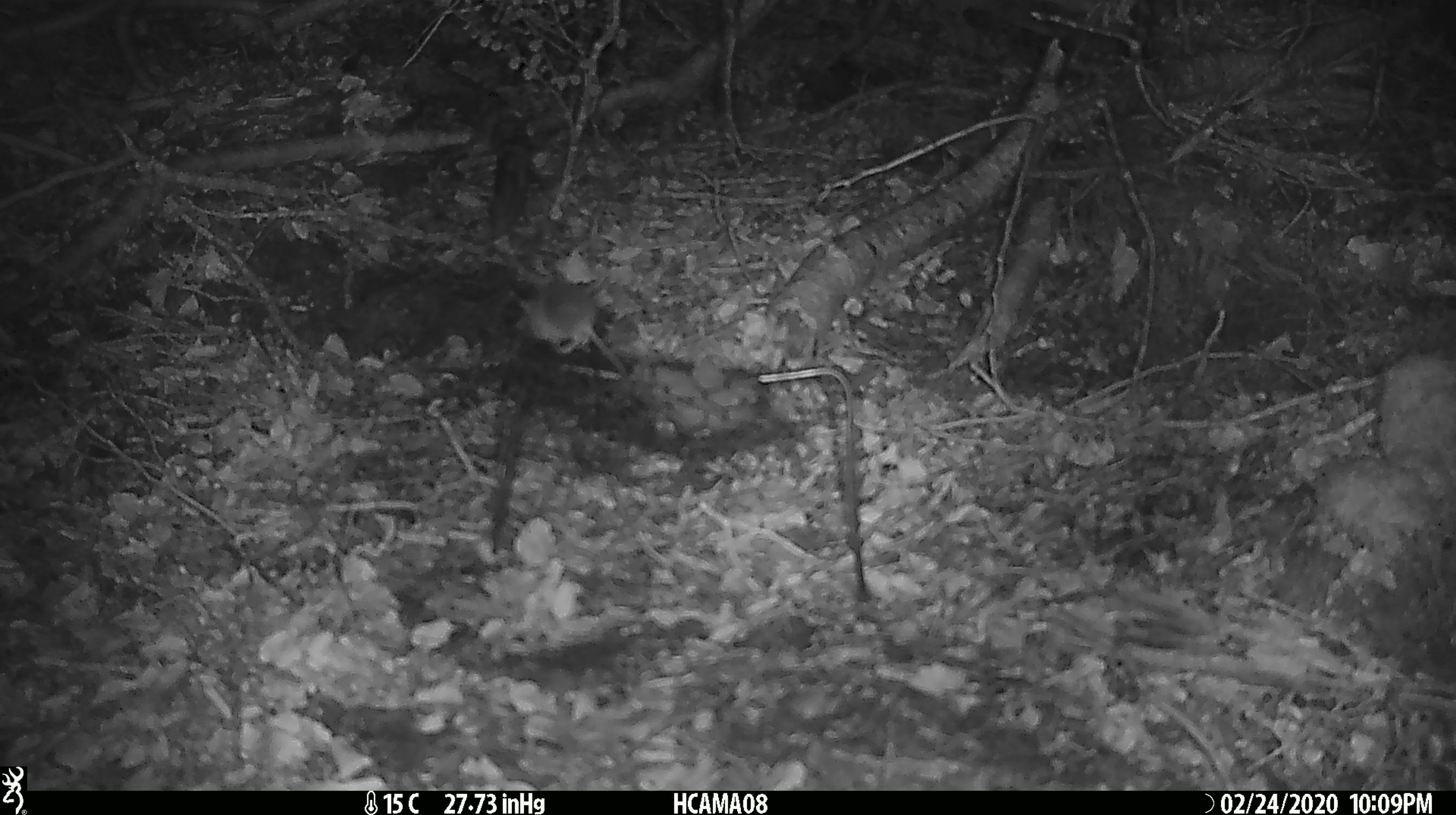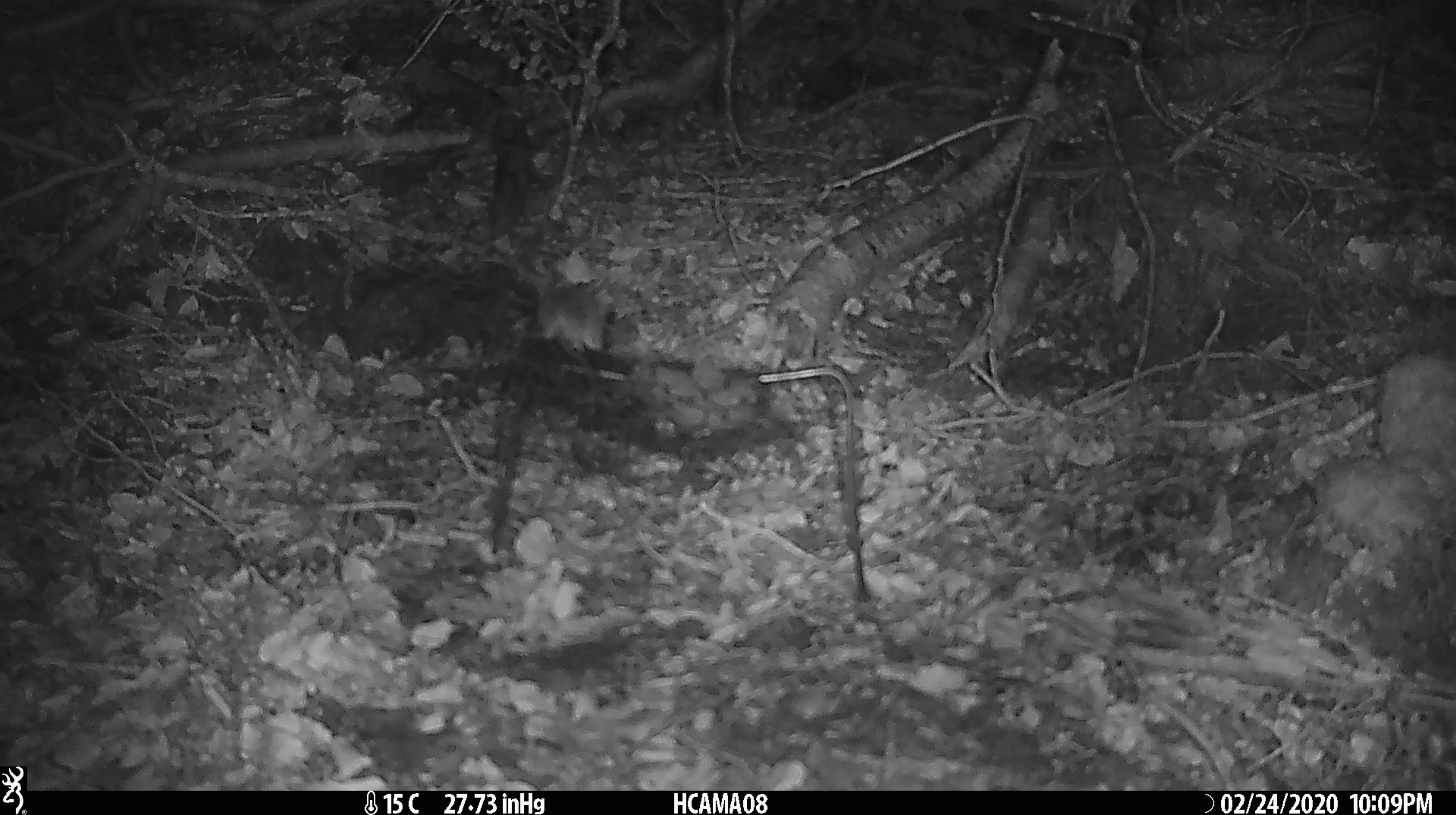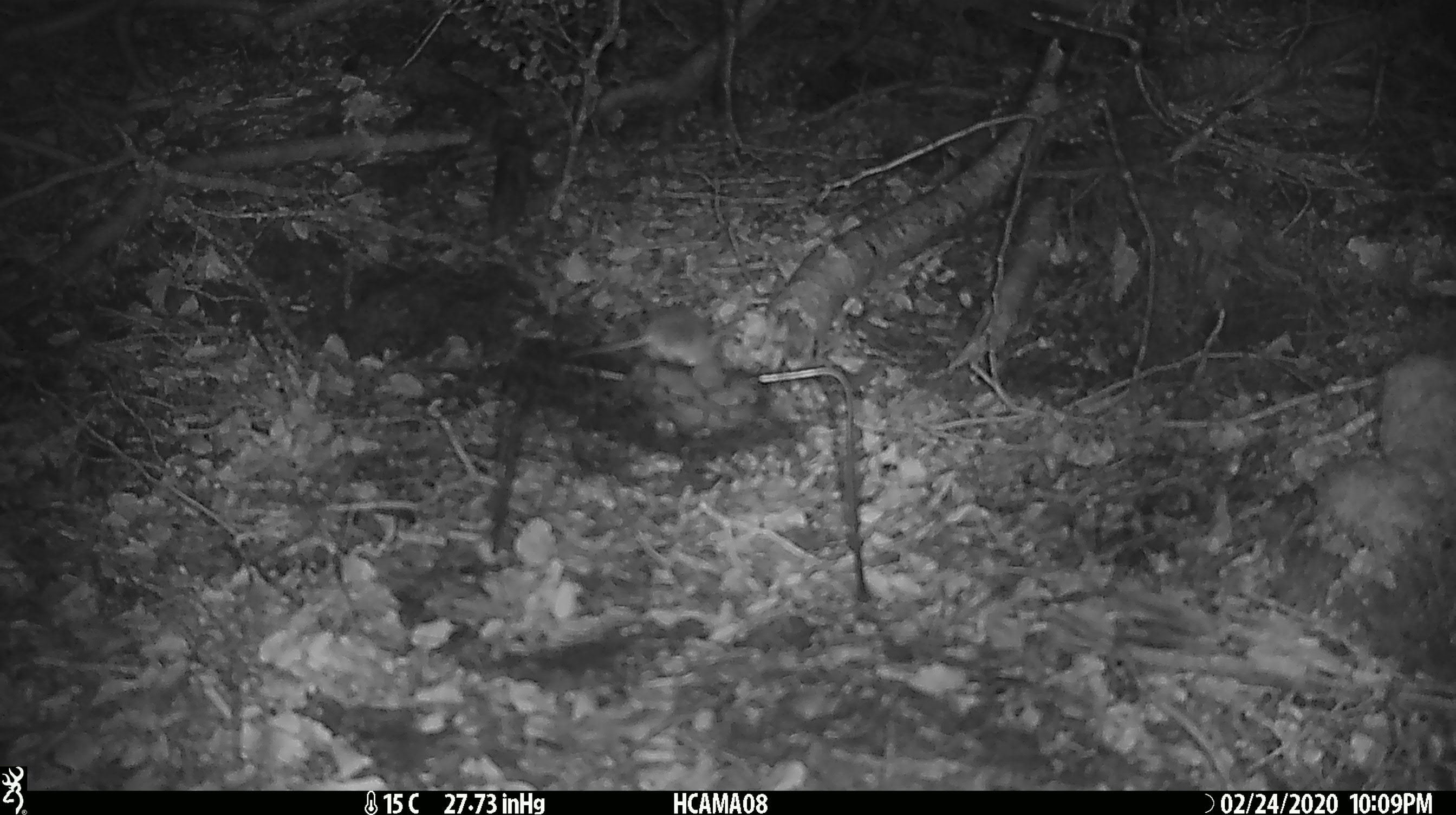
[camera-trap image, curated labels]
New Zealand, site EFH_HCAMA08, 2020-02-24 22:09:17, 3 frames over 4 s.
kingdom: Animalia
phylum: Chordata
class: Mammalia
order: Rodentia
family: Muridae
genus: Mus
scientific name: Mus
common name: mouse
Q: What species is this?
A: Mouse (Mus).